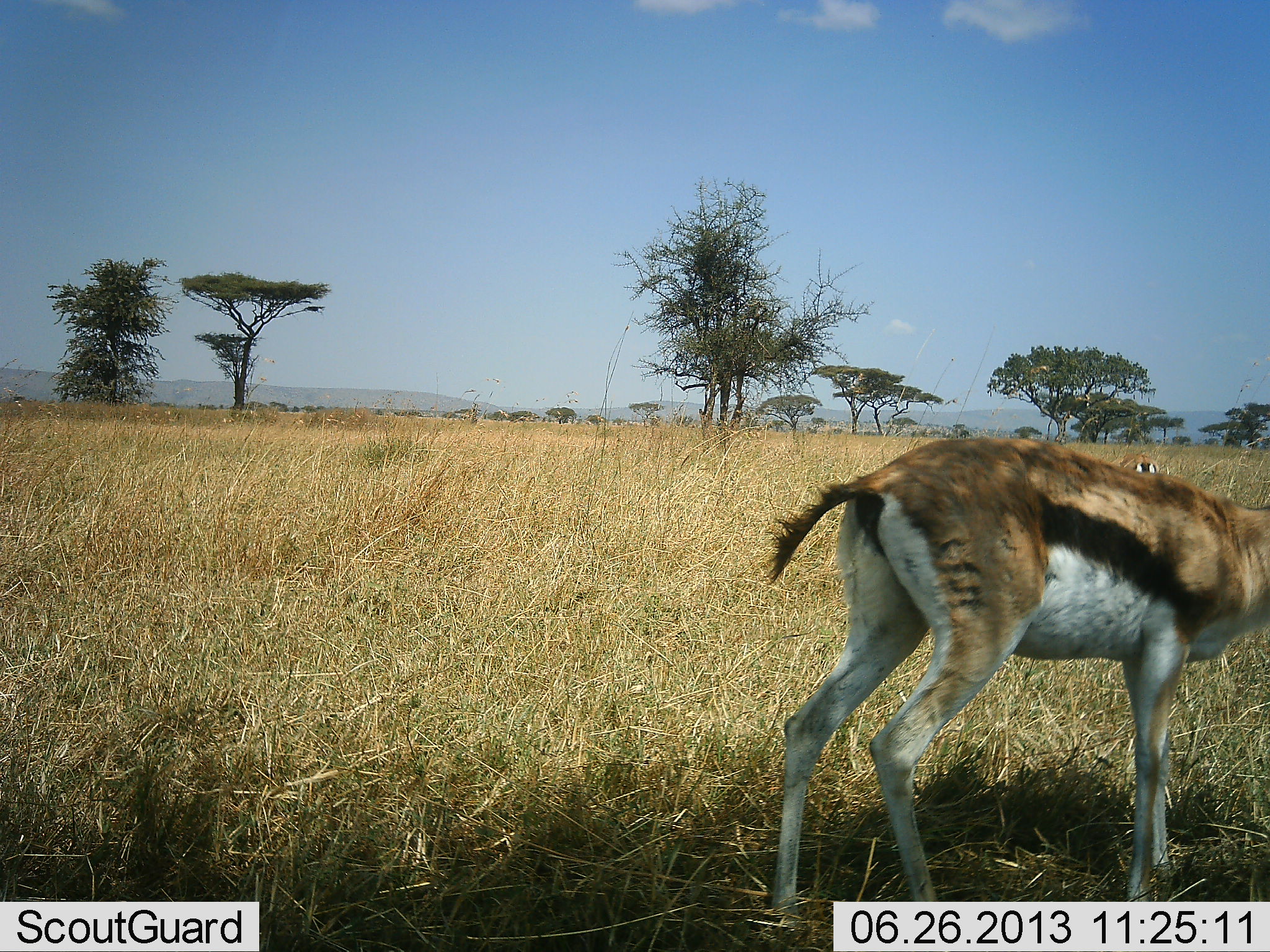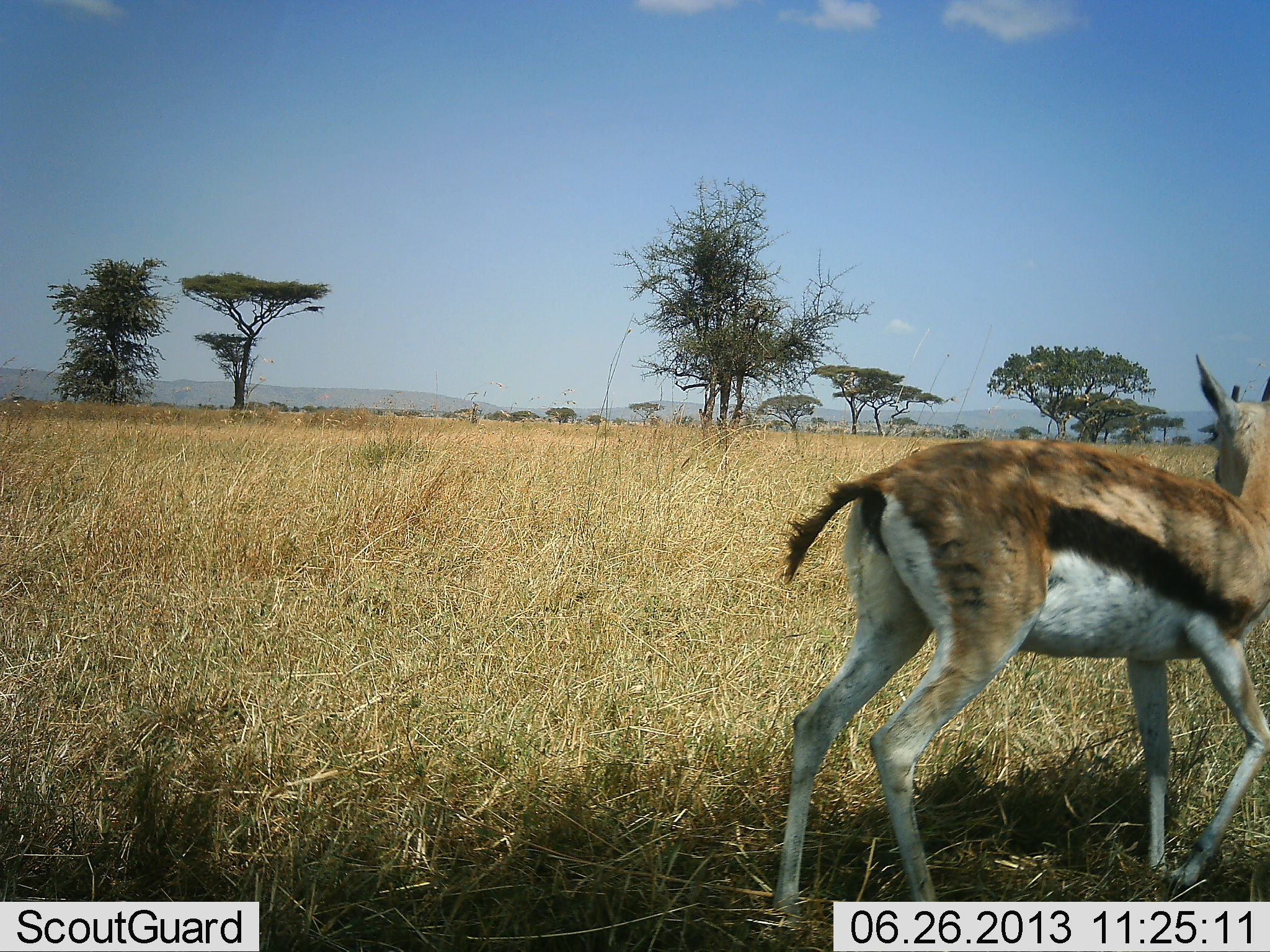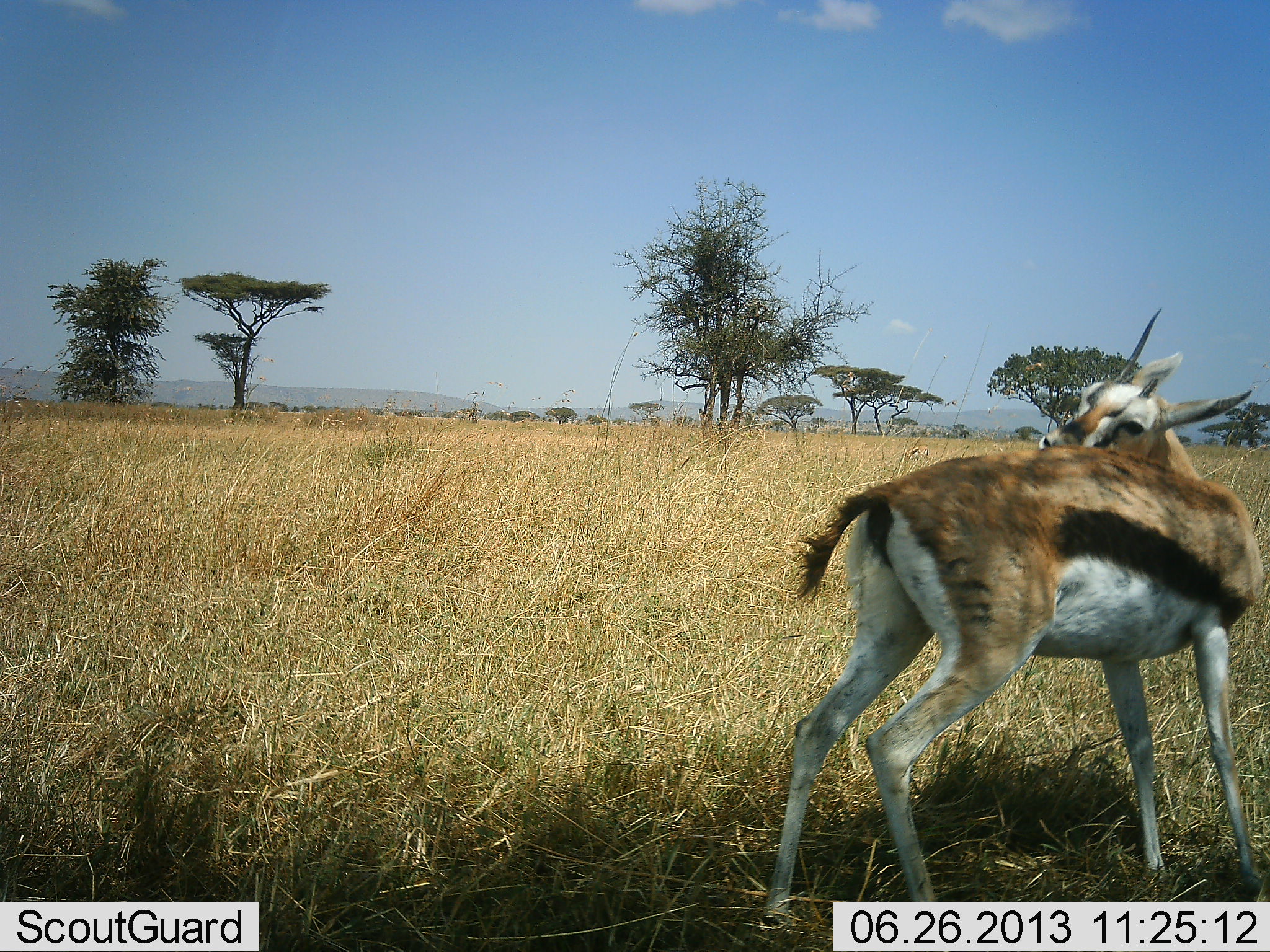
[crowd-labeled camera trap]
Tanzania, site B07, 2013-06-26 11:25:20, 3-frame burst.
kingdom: Animalia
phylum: Chordata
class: Mammalia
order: Artiodactyla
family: Bovidae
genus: Eudorcas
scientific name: Eudorcas thomsonii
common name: thomson's gazelle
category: gazellethomsons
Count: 2.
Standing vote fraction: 90%.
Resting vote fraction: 0%.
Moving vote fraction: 20%.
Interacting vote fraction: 0%.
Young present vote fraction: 0%.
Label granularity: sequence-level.